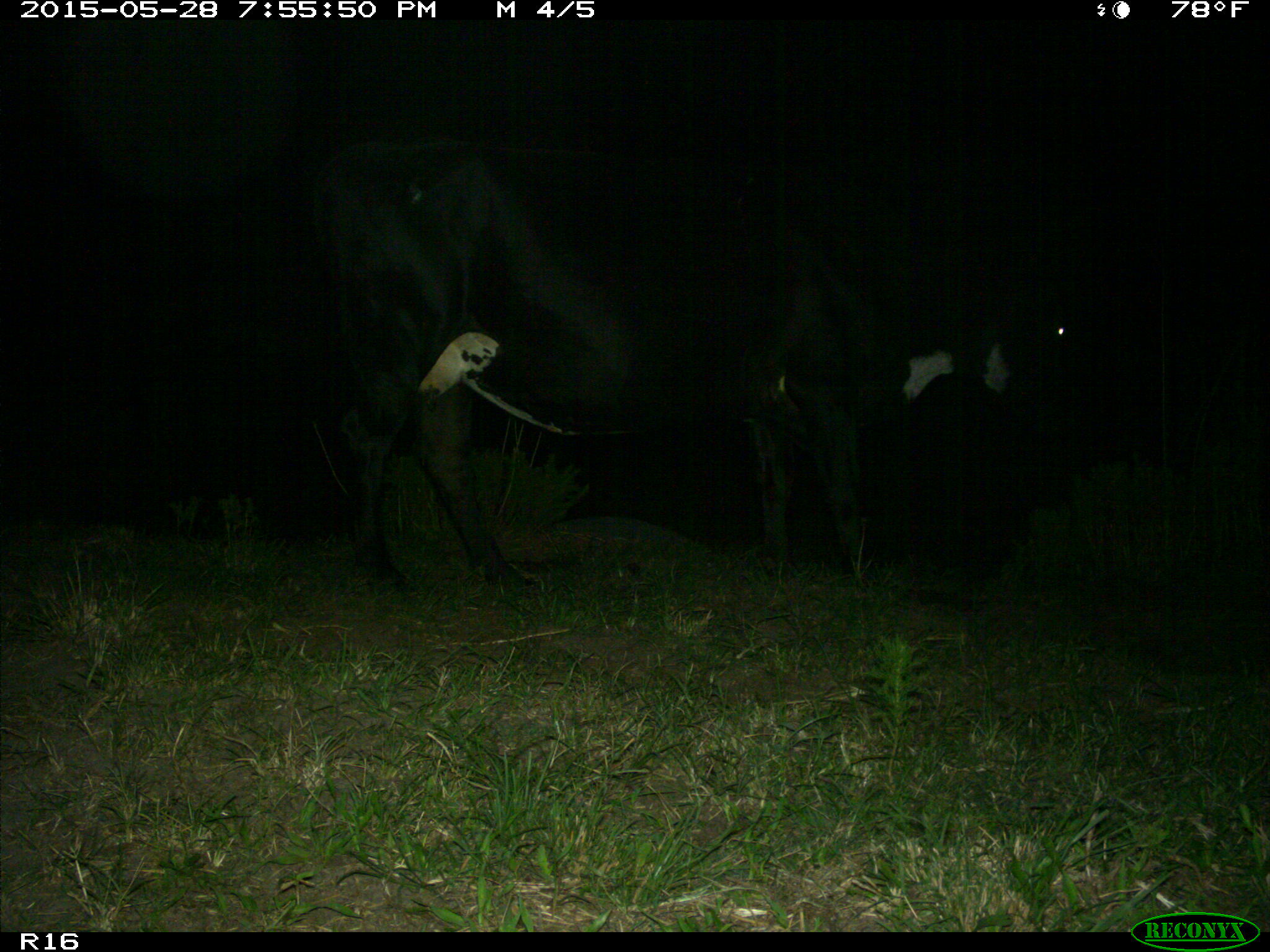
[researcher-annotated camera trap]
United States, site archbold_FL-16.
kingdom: Animalia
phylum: Chordata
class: Mammalia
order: Artiodactyla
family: Bovidae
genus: Bos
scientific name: Bos taurus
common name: domestic cow